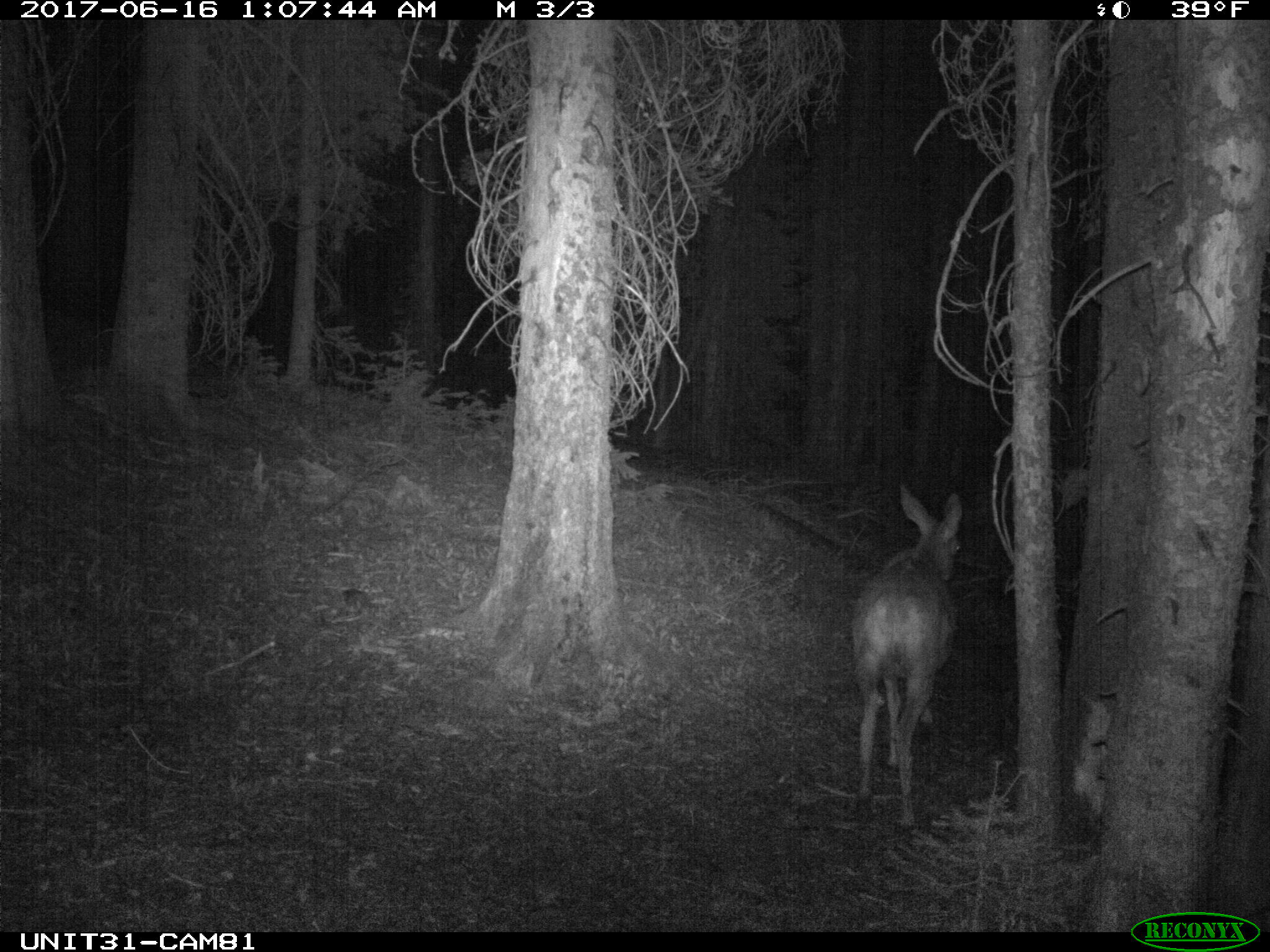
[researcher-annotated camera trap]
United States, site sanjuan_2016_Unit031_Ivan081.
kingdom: Animalia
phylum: Chordata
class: Mammalia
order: Artiodactyla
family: Cervidae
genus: Odocoileus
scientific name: Odocoileus hemionus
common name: mule deer